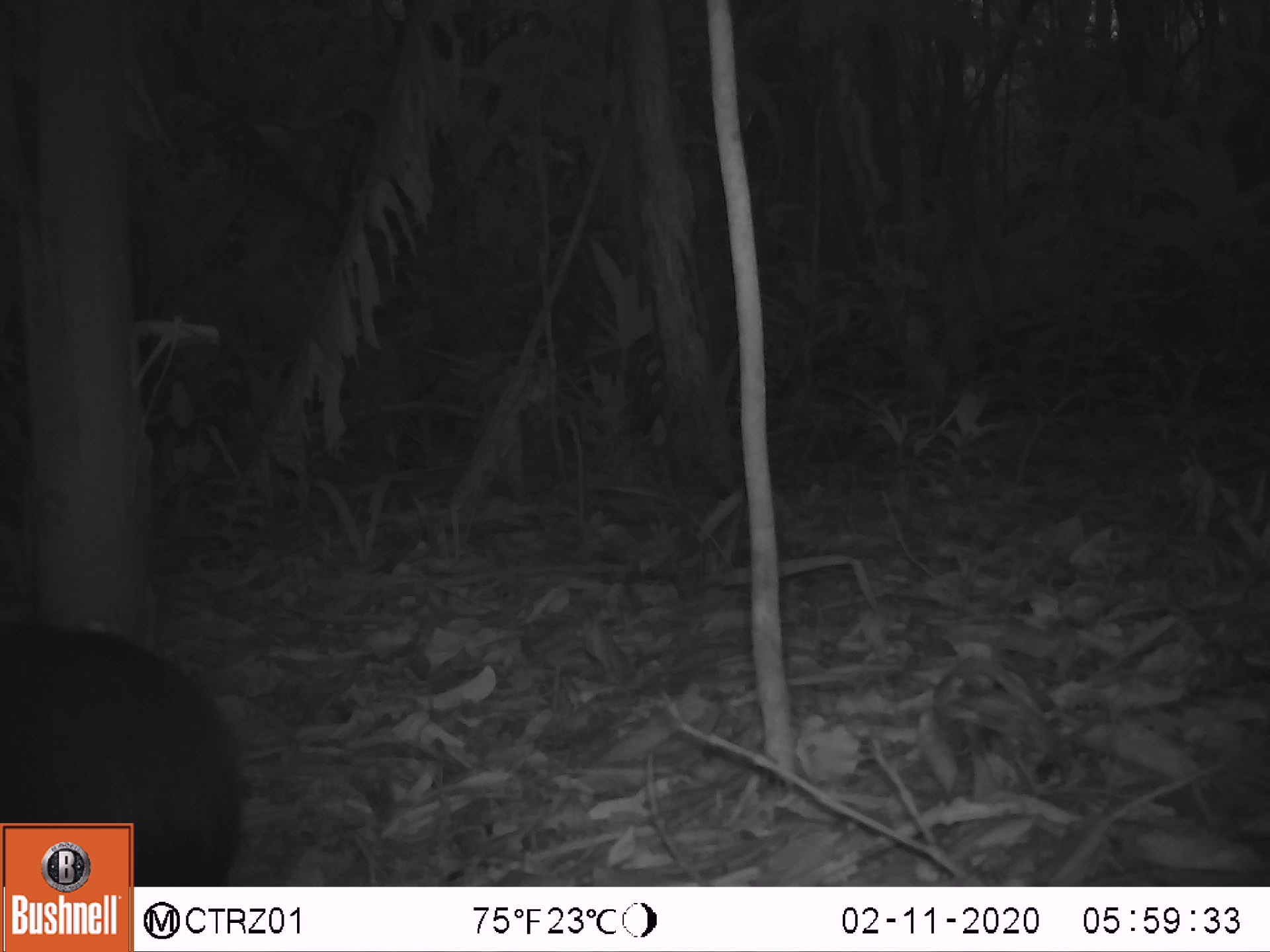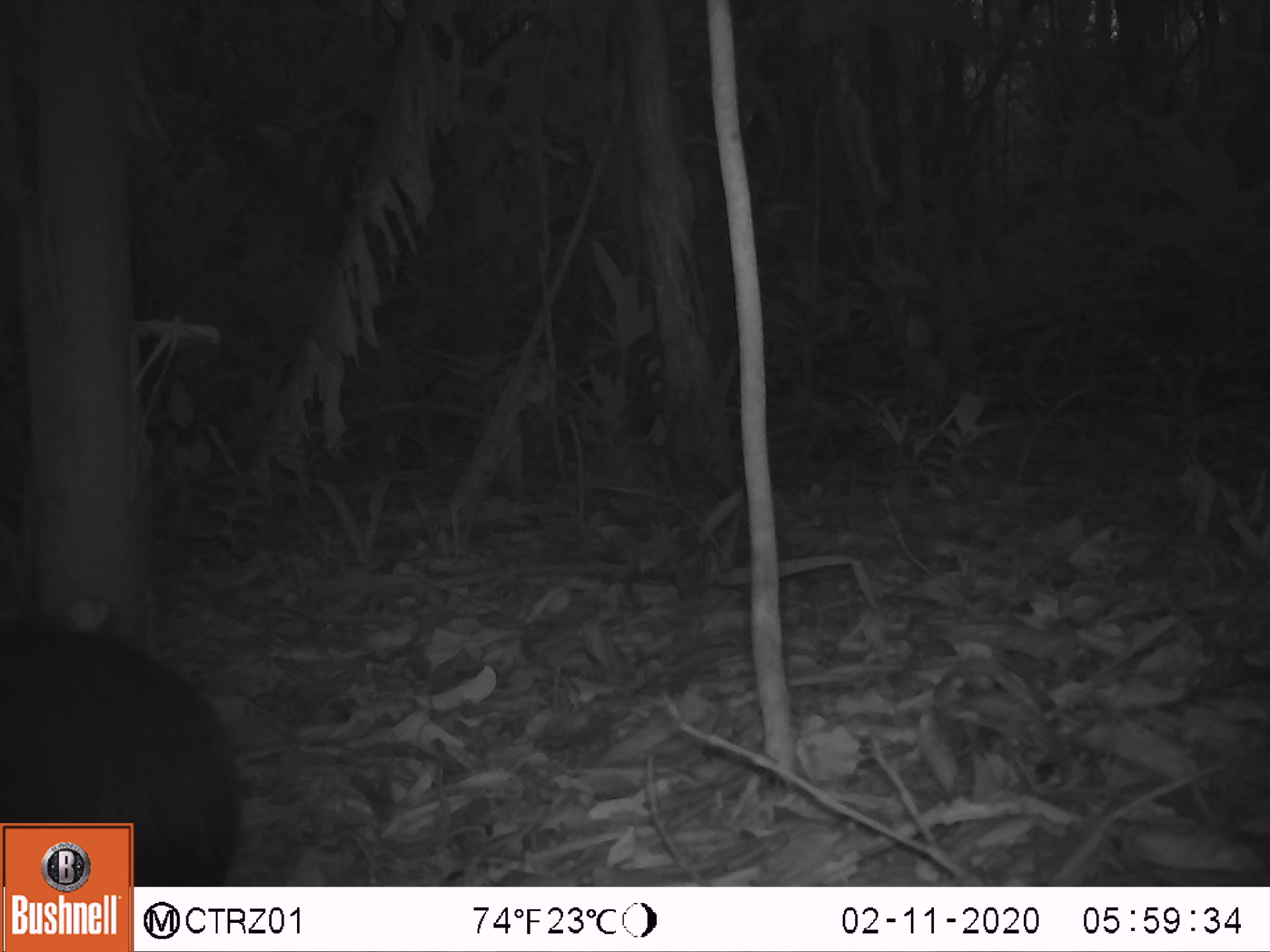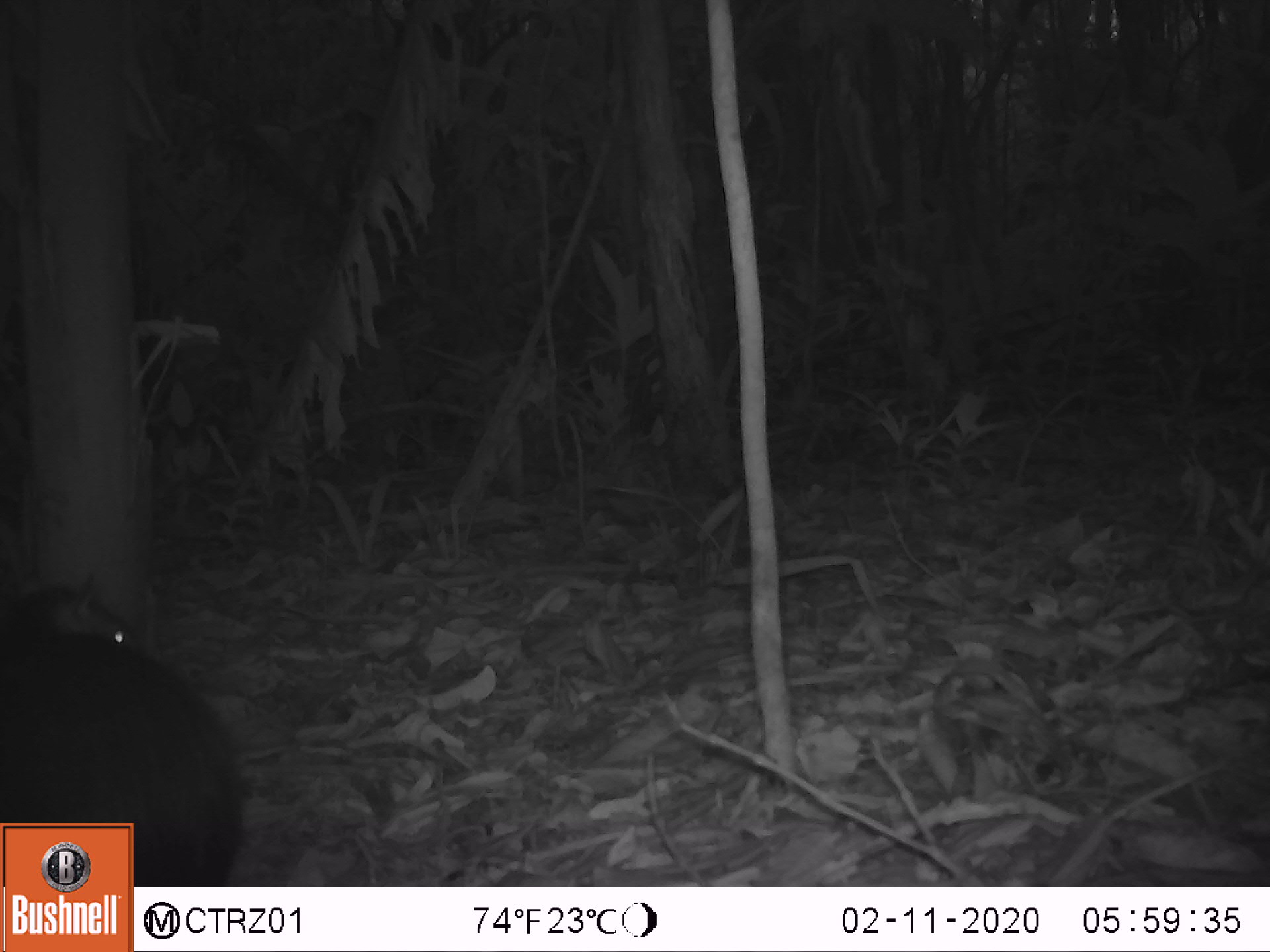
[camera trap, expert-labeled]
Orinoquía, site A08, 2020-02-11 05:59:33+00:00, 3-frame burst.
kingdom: Animalia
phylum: Chordata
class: Mammalia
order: Rodentia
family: Dasyproctidae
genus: Dasyprocta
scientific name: Dasyprocta fuliginosa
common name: black agouti